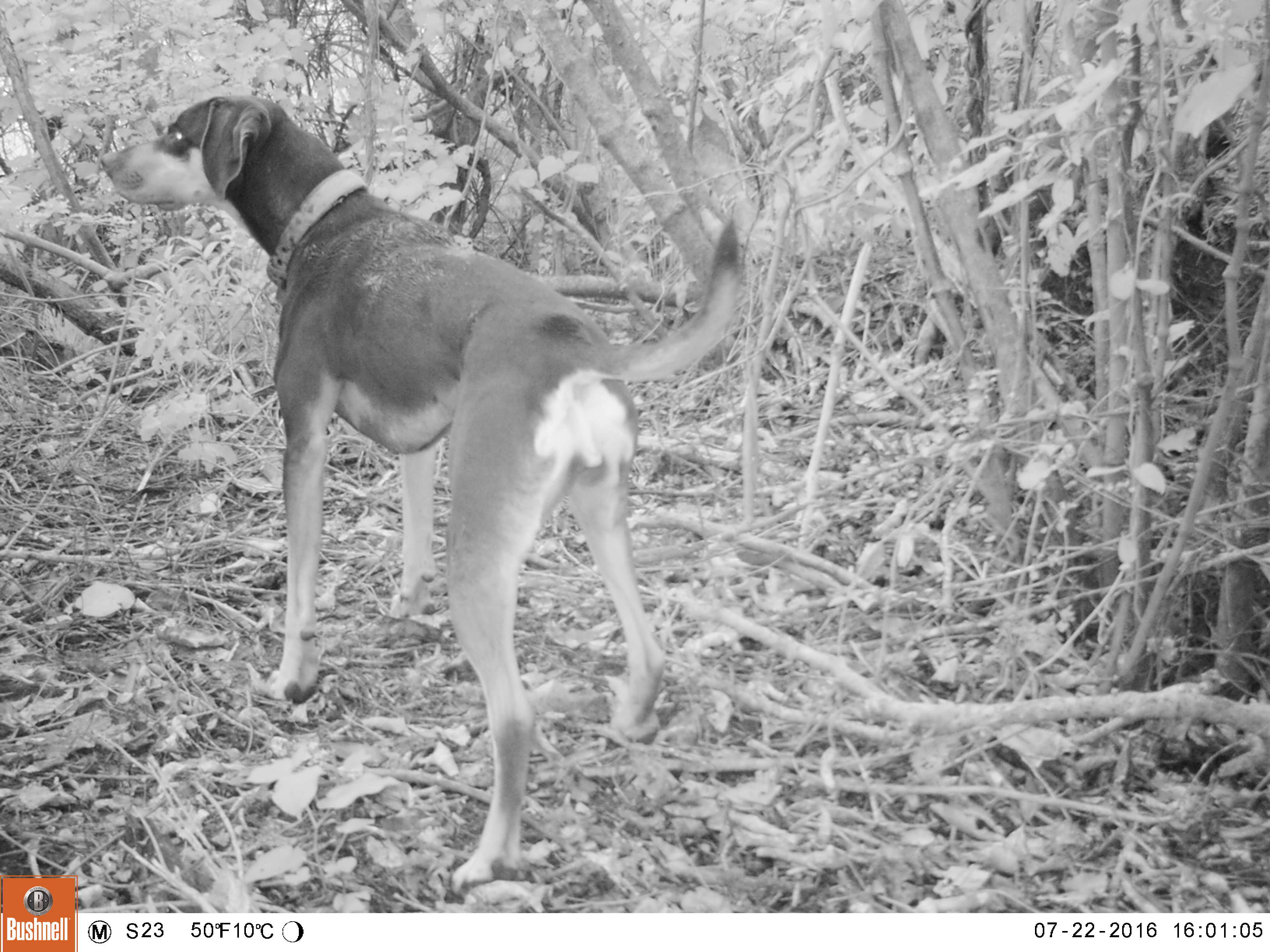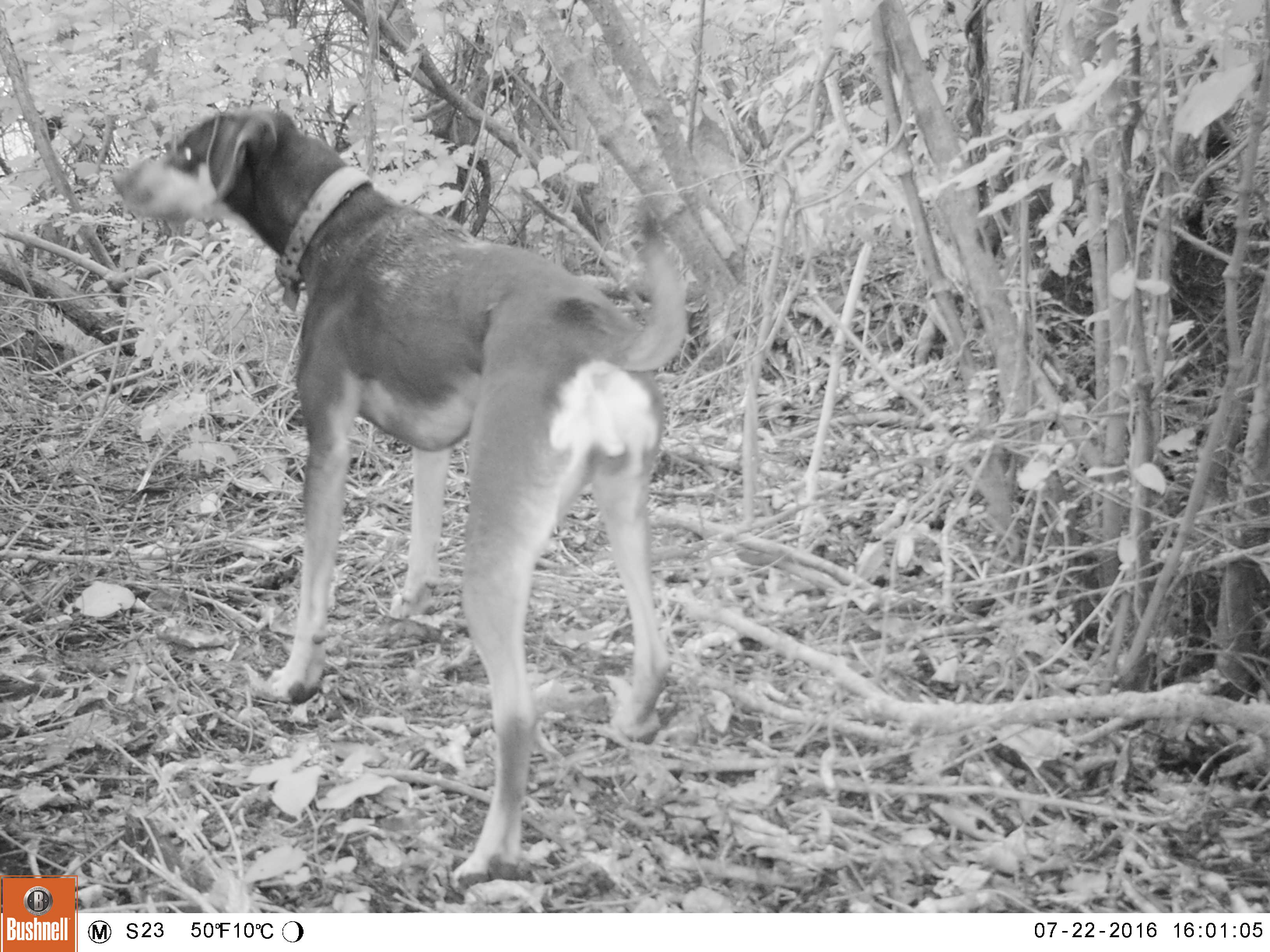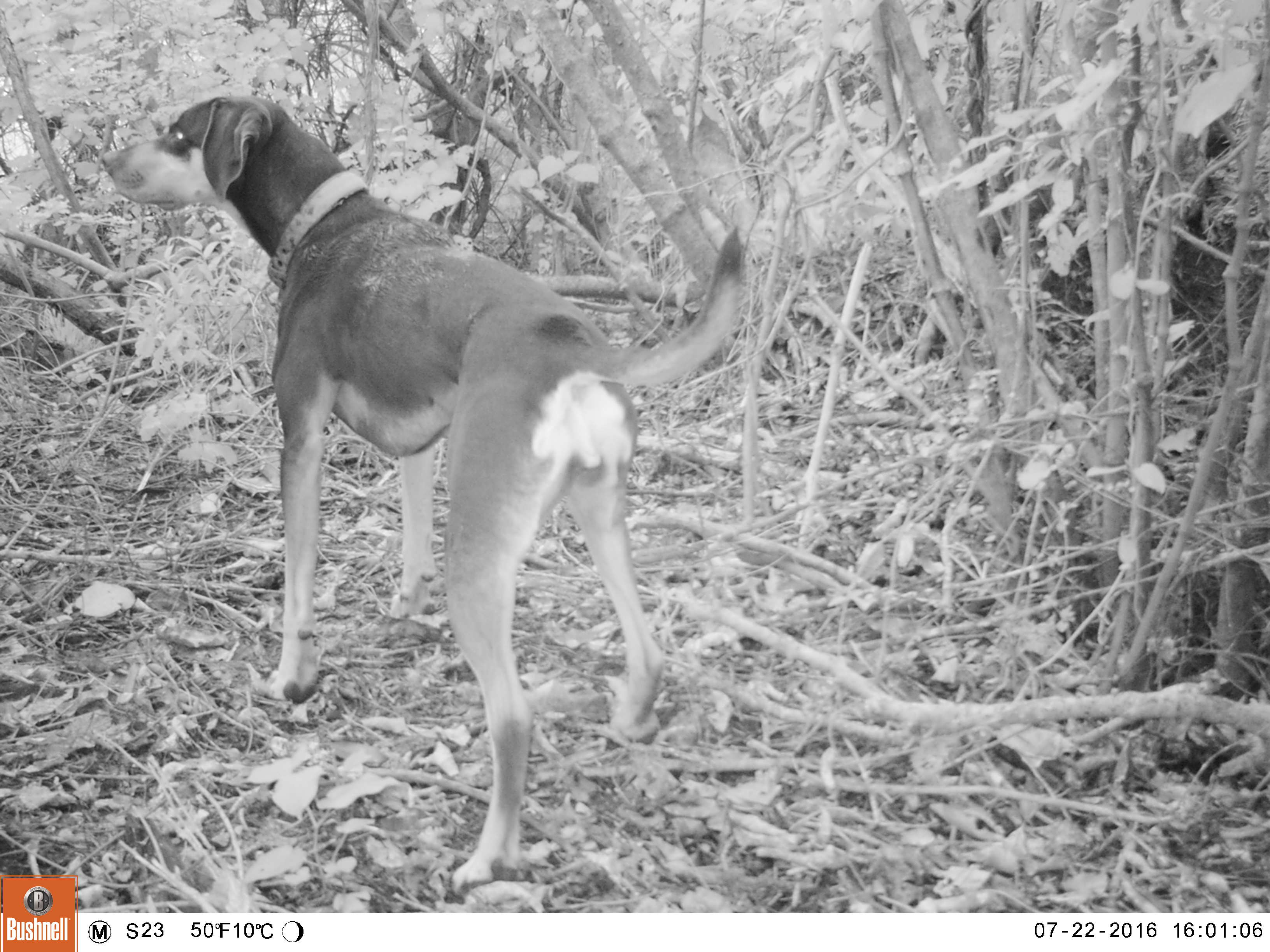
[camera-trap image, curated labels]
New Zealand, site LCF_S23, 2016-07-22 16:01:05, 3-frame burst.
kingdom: Animalia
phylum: Chordata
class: Mammalia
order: Carnivora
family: Canidae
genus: Canis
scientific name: Canis familiaris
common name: domestic dog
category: dog